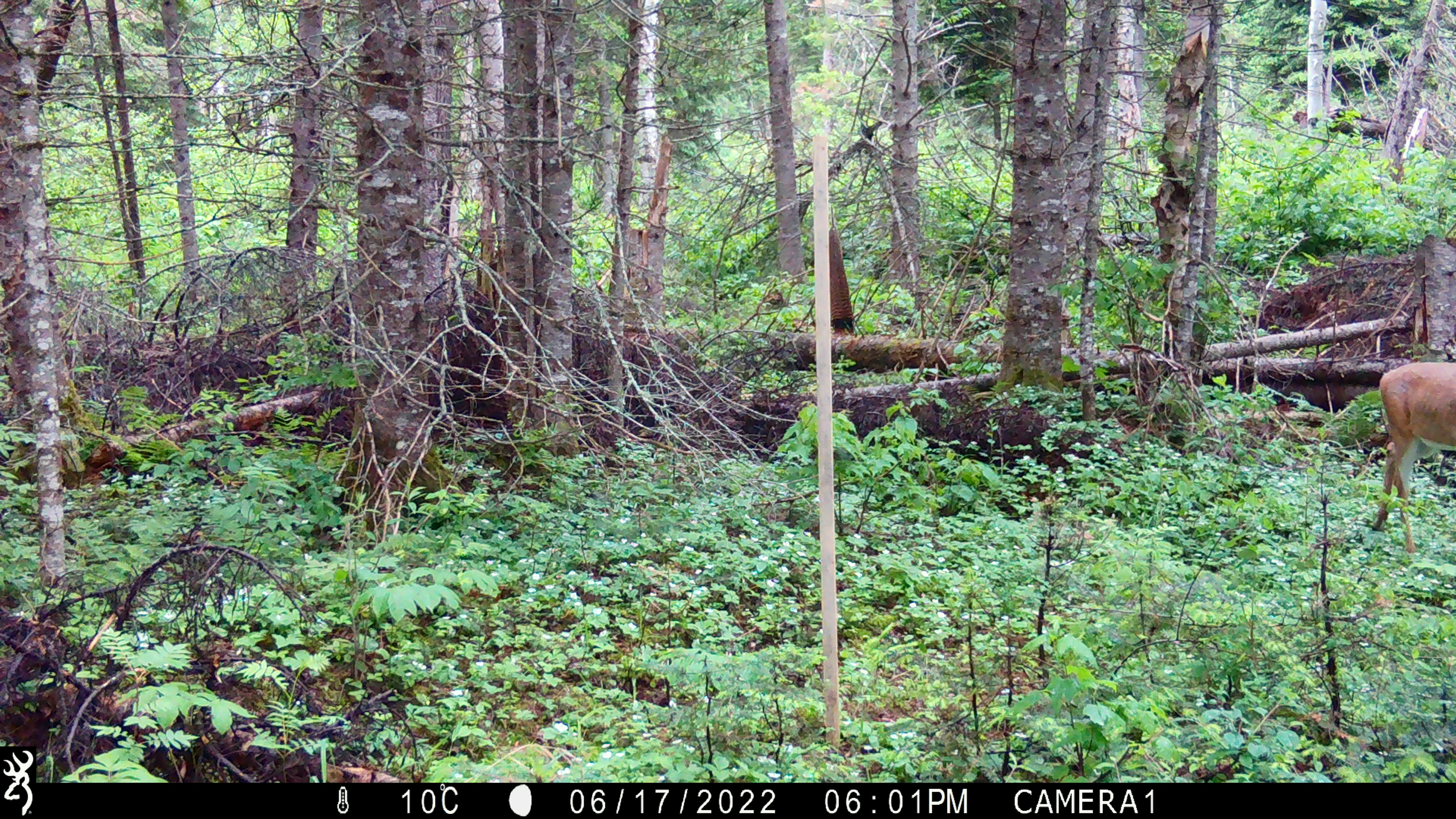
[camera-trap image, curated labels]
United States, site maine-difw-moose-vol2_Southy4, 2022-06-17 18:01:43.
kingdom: Animalia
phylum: Chordata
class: Mammalia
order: Artiodactyla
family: Cervidae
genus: Odocoileus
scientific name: Odocoileus virginianus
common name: white-tailed deer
White-tailed deer (Odocoileus virginianus).